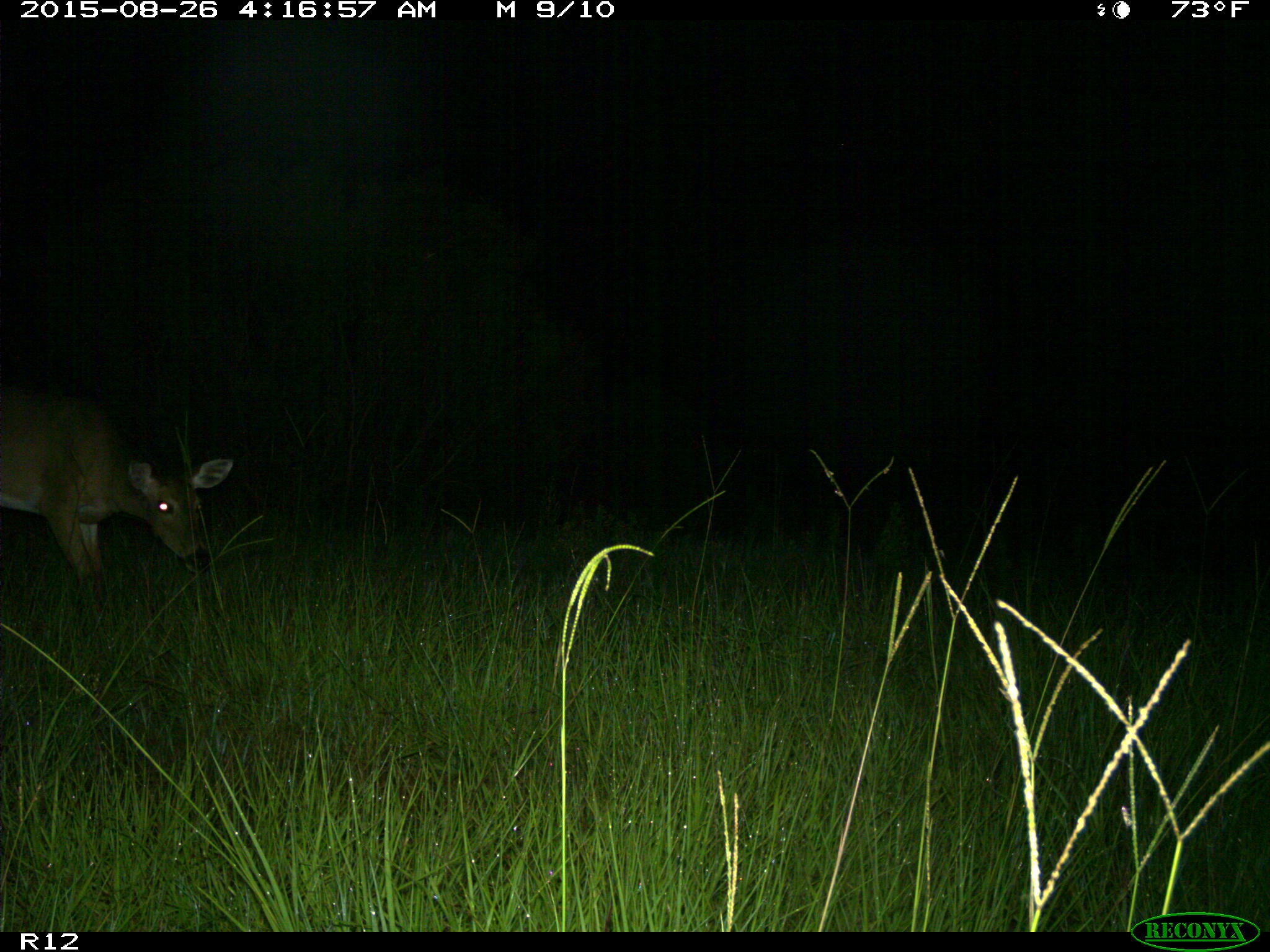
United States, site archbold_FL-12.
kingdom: Animalia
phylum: Chordata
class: Mammalia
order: Artiodactyla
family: Cervidae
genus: Odocoileus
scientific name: Odocoileus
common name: deer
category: unidentified deer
Unidentified deer (deer) (Odocoileus).